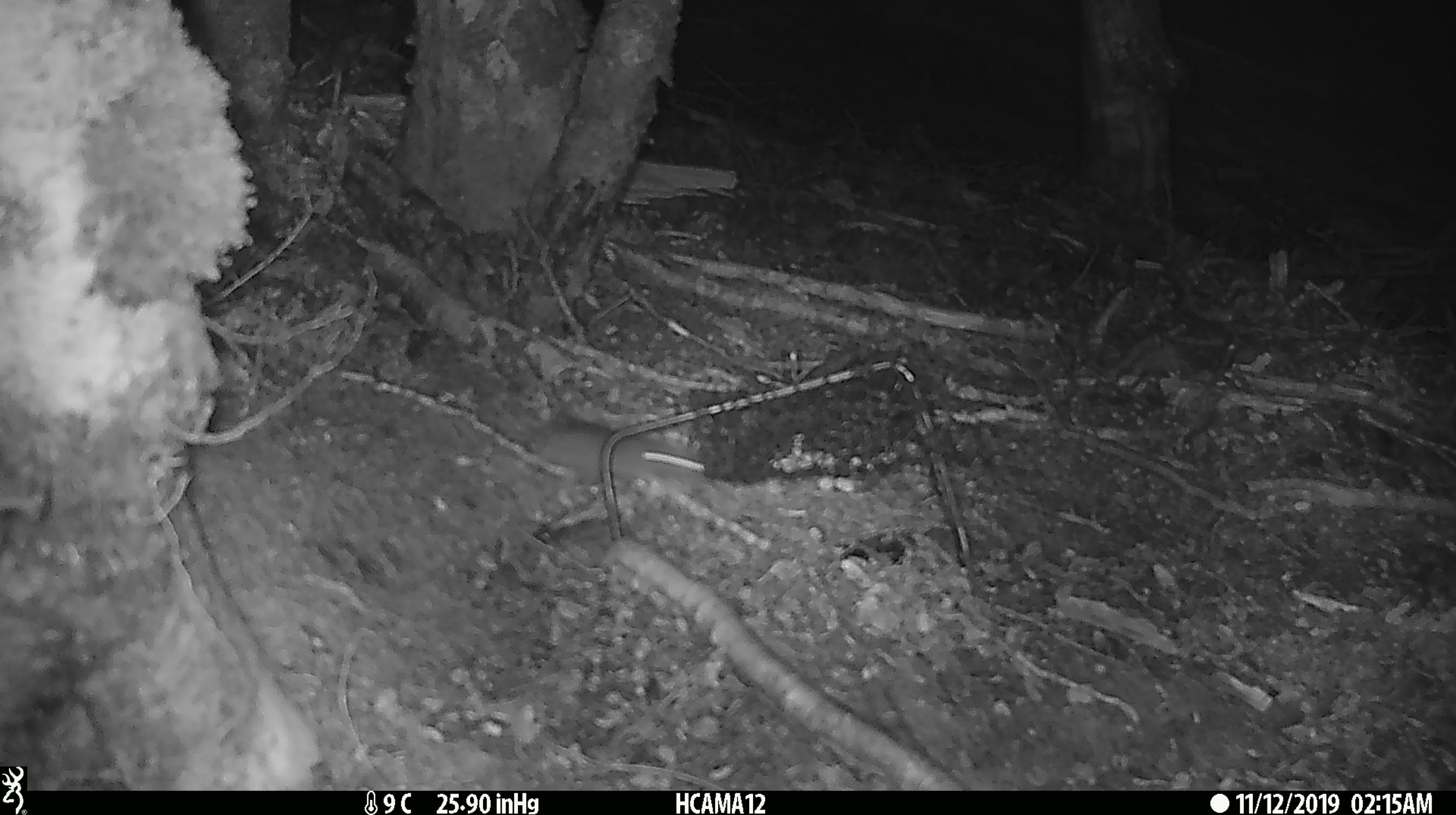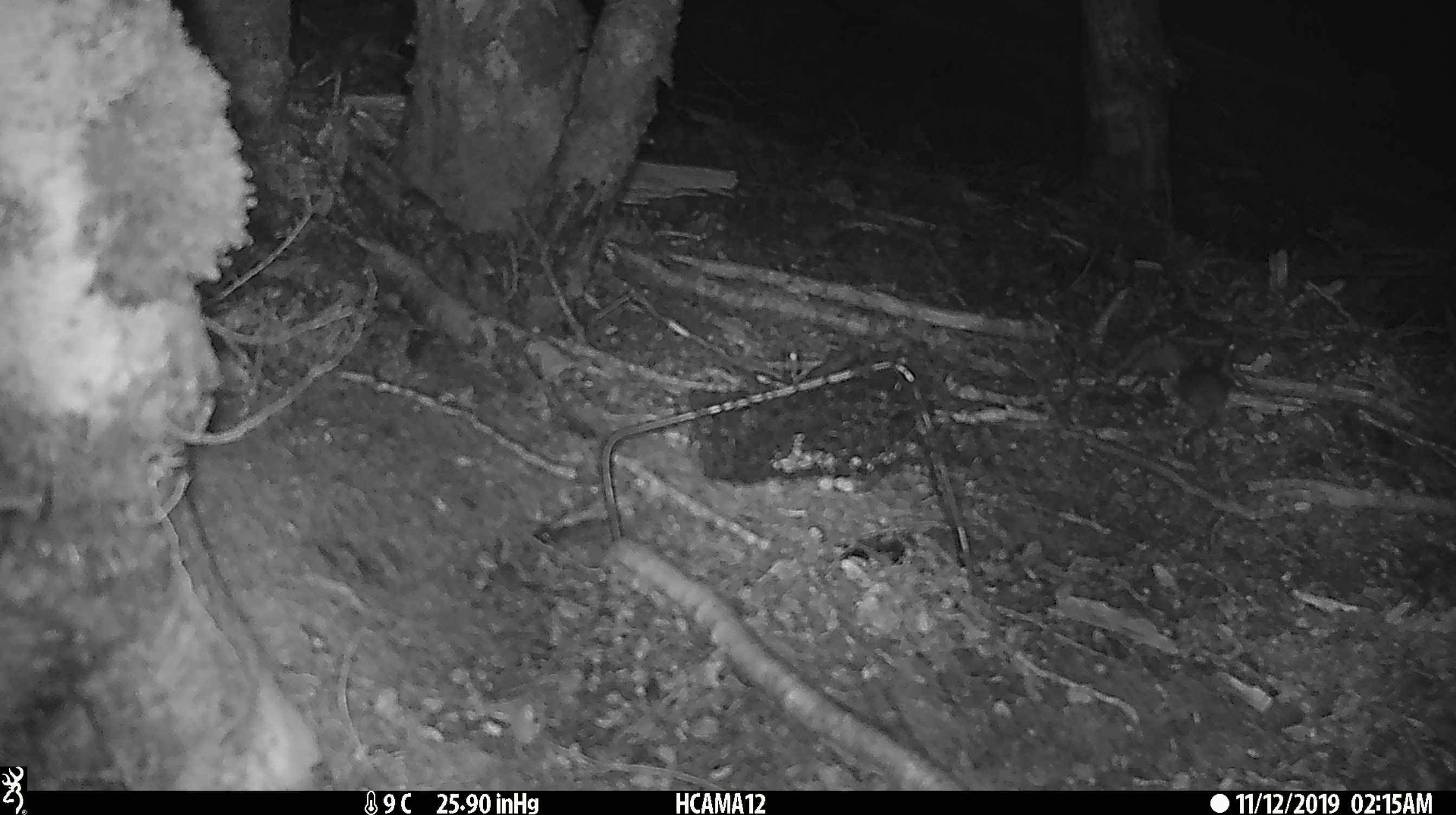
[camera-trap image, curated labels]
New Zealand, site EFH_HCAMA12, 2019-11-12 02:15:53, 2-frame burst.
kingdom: Animalia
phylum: Chordata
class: Mammalia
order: Rodentia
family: Muridae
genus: Mus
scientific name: Mus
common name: mouse